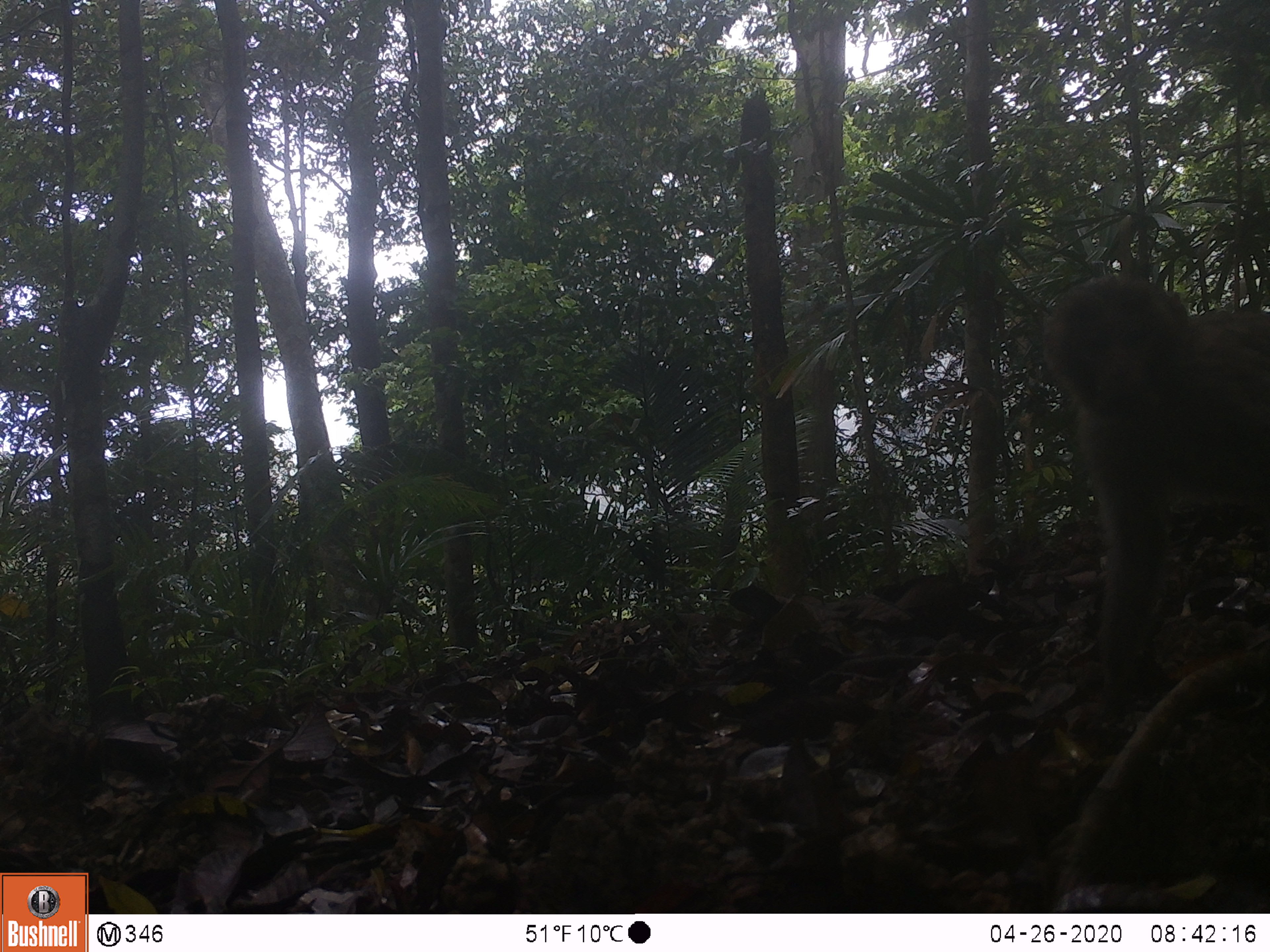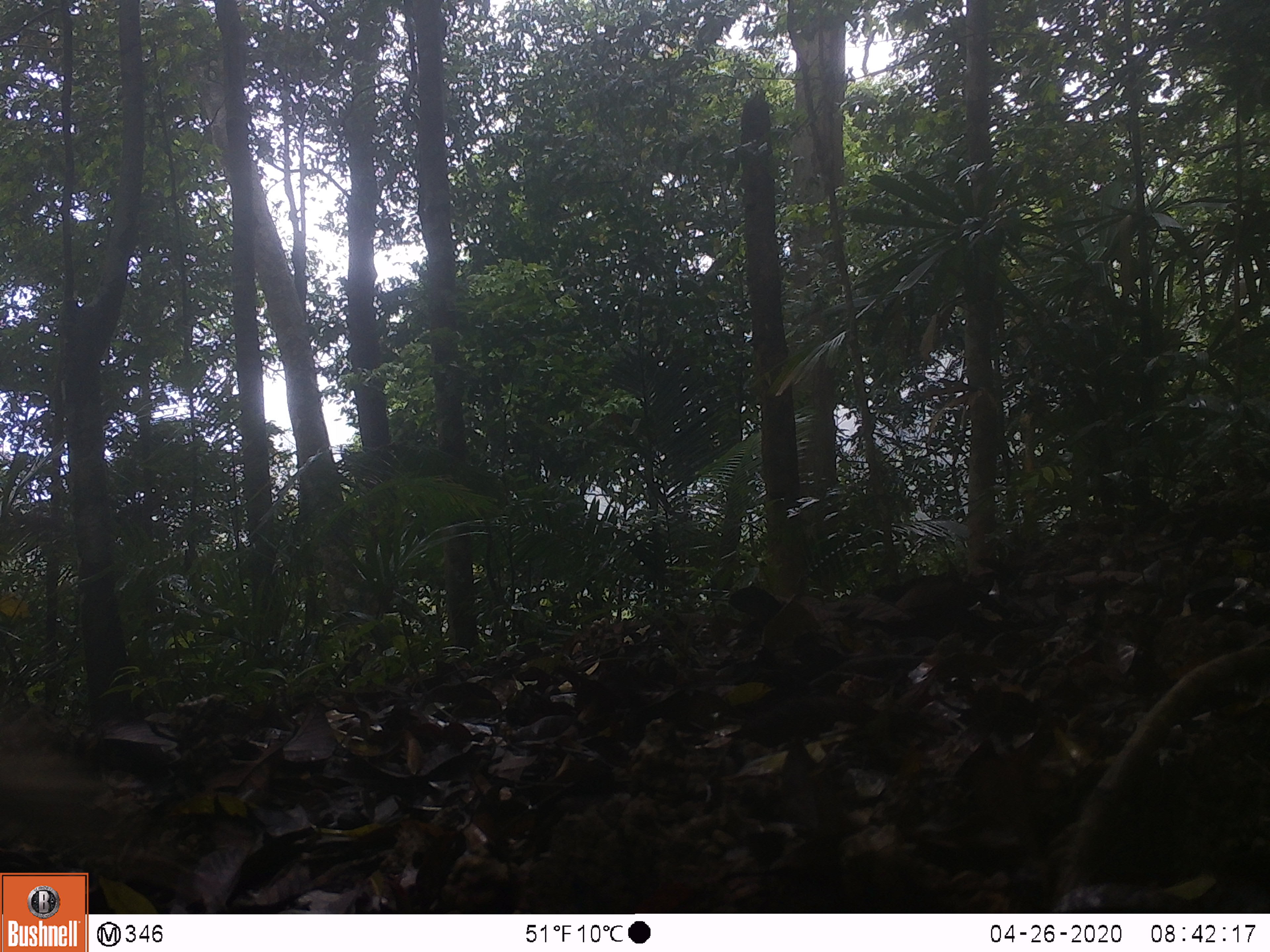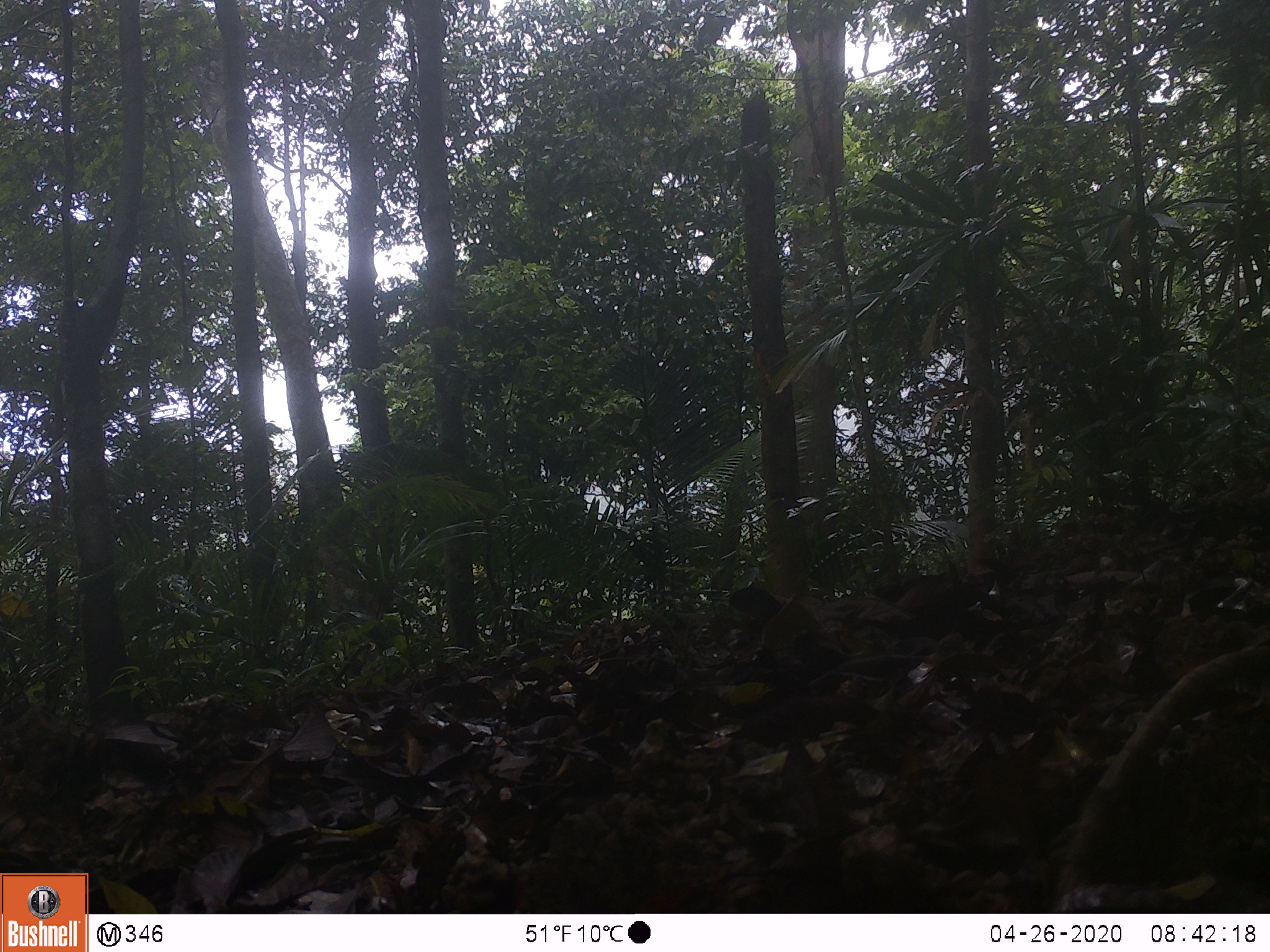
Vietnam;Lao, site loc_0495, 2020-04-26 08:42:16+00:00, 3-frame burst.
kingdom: Animalia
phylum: Chordata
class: Mammalia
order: Primates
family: Cercopithecidae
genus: Macaca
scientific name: Macaca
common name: macaques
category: assam or rhesus macaque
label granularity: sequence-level